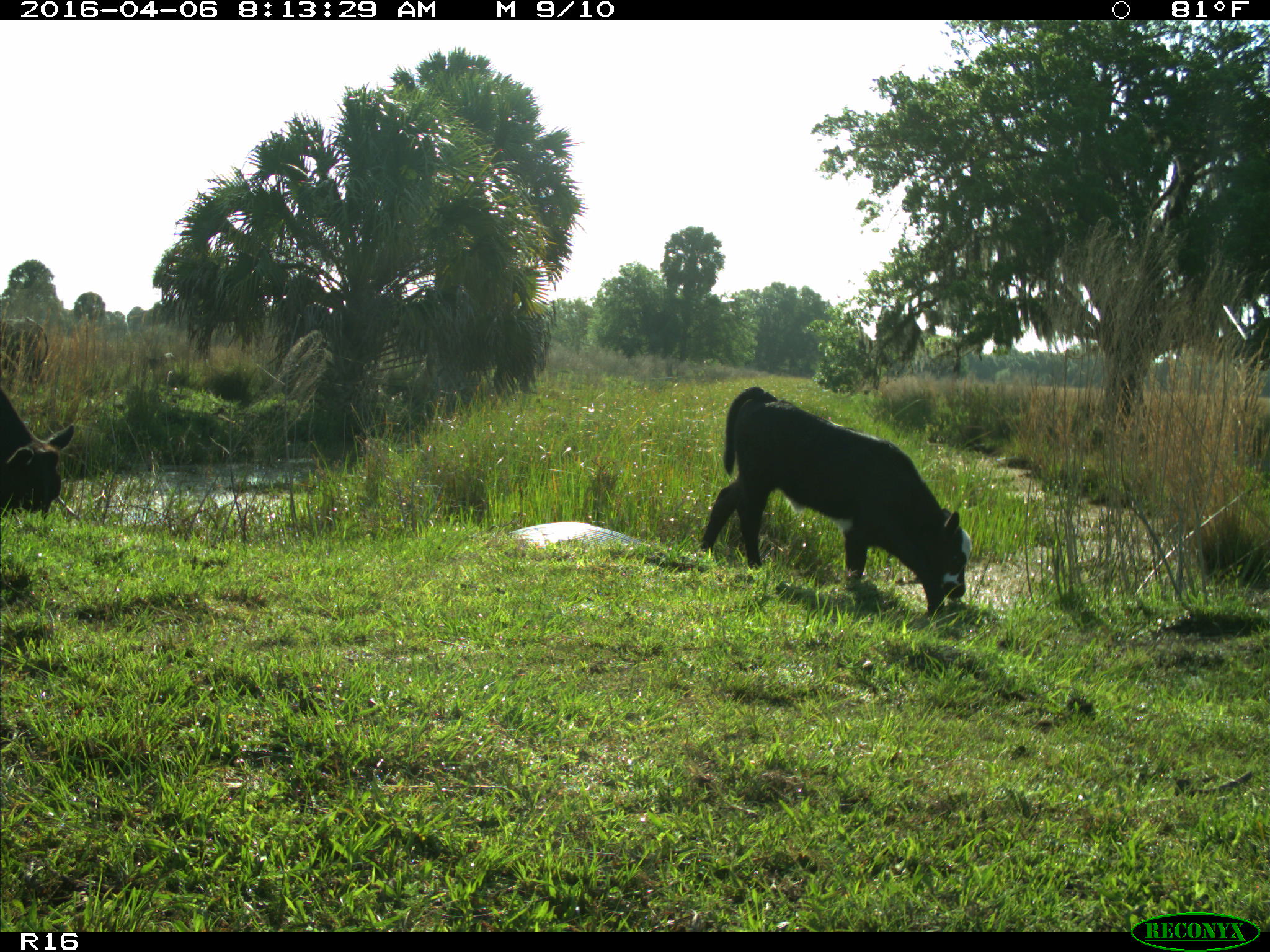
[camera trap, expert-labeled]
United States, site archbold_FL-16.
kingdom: Animalia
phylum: Chordata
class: Mammalia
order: Artiodactyla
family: Bovidae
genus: Bos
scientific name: Bos taurus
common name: domestic cow